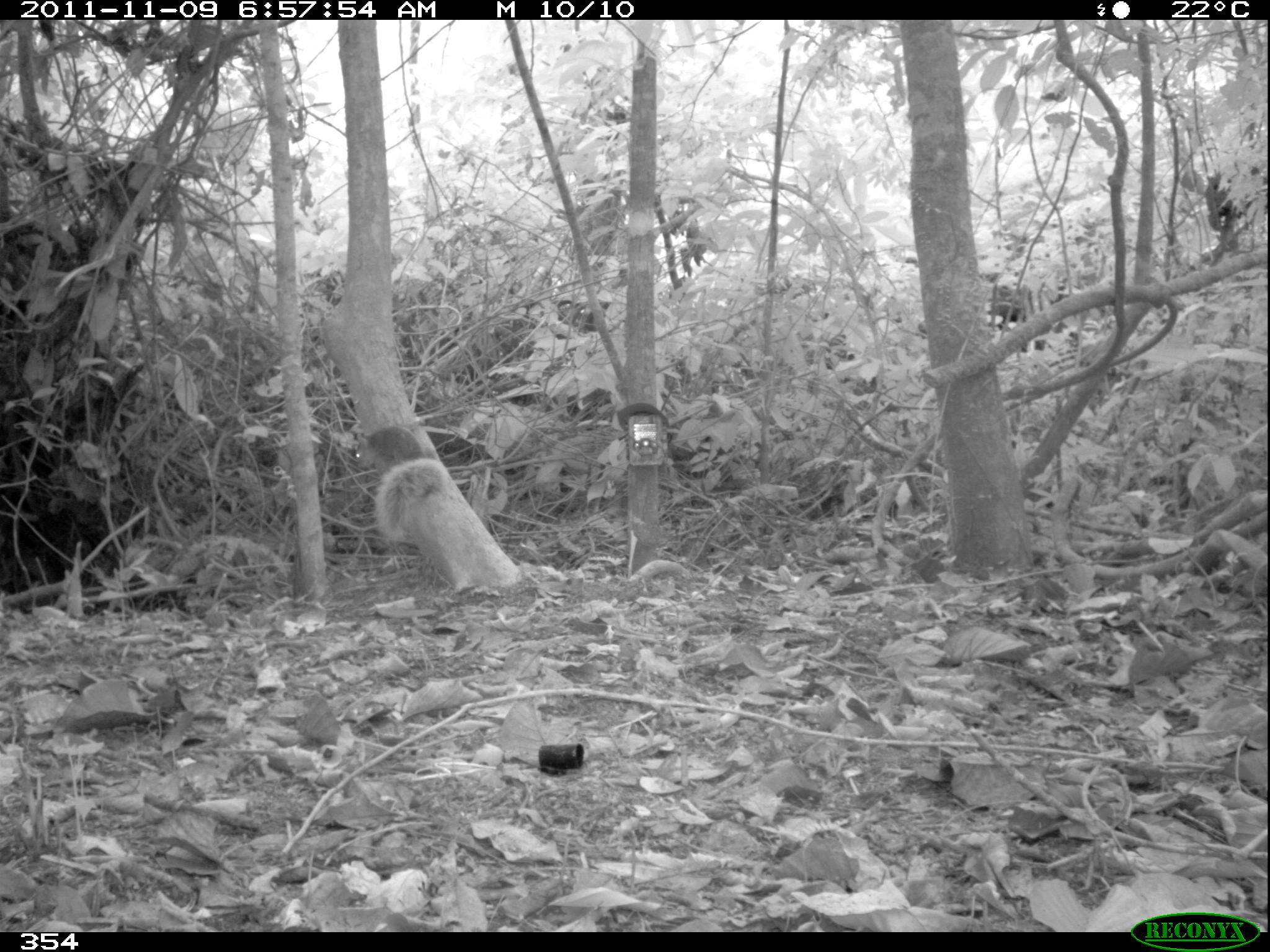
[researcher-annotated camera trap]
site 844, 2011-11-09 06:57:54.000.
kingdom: Animalia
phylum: Chordata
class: Mammalia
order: Rodentia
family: Sciuridae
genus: Sciurus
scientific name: Sciurus spadiceus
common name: southern amazon red squirrel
Sciurus spadiceus (southern amazon red squirrel).